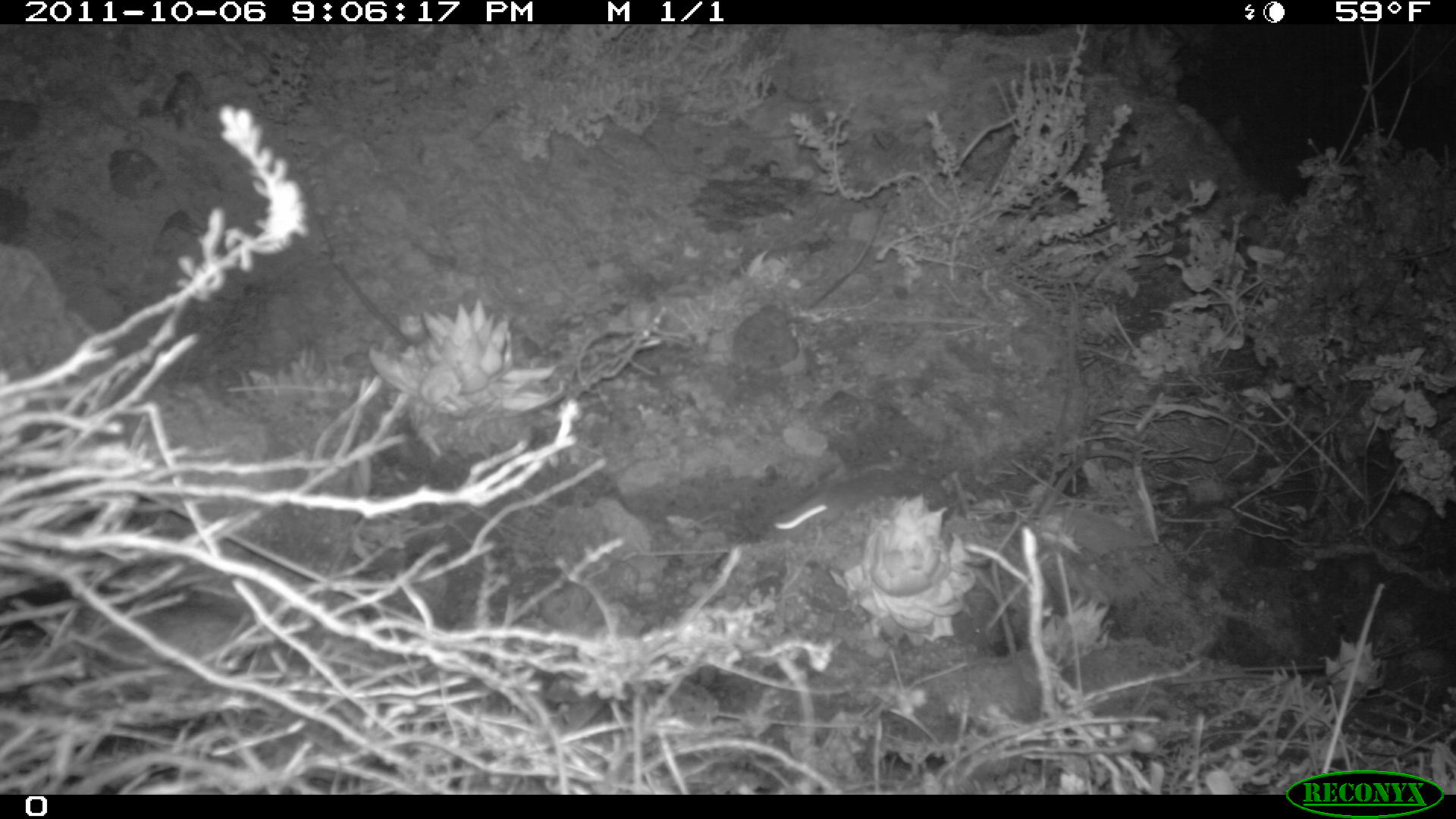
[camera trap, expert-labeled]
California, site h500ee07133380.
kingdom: Animalia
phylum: Chordata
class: Mammalia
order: Rodentia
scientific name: Rodentia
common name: rodent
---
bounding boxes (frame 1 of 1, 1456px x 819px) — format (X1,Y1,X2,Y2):
rodent: (766,463,897,537)